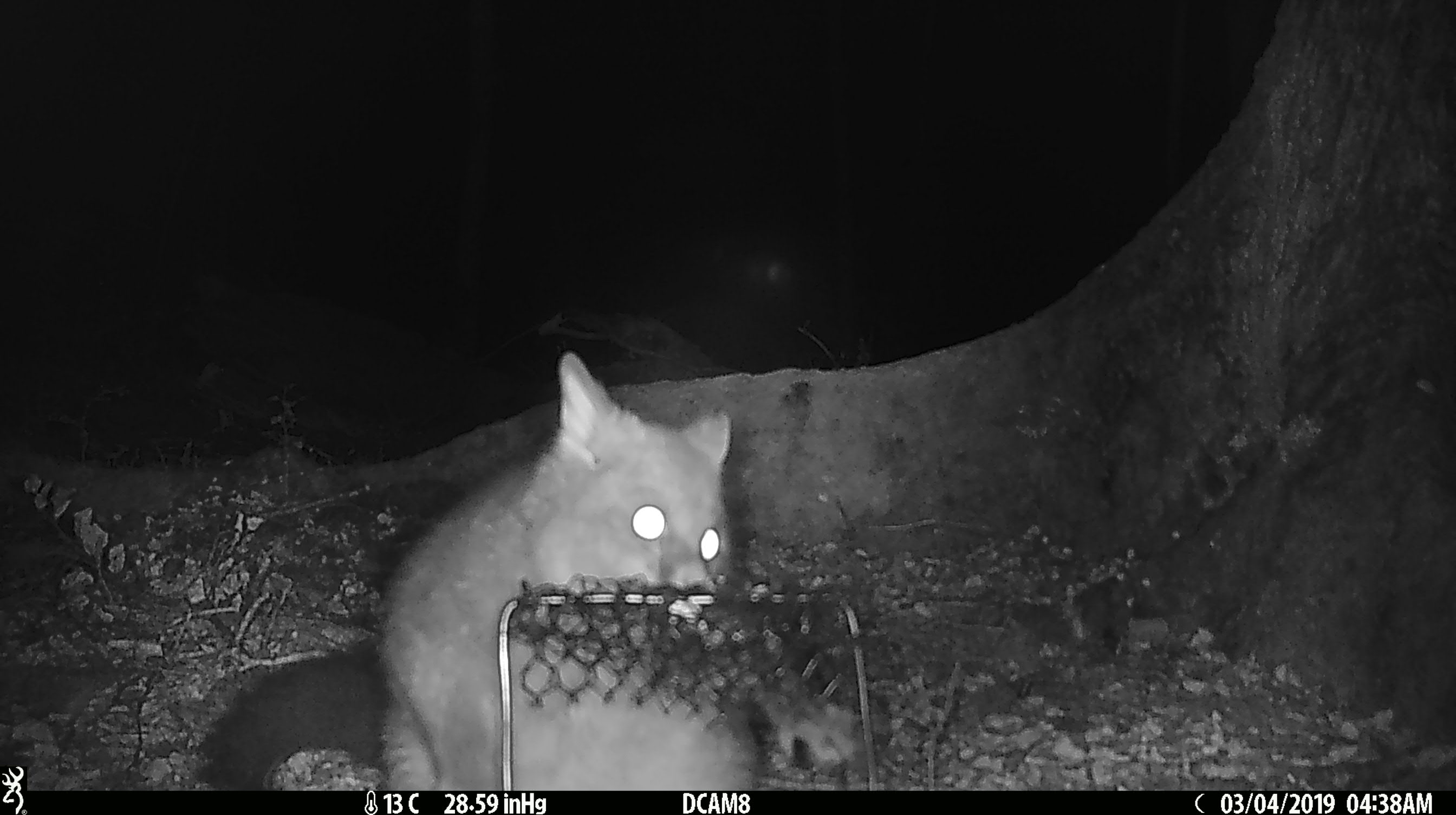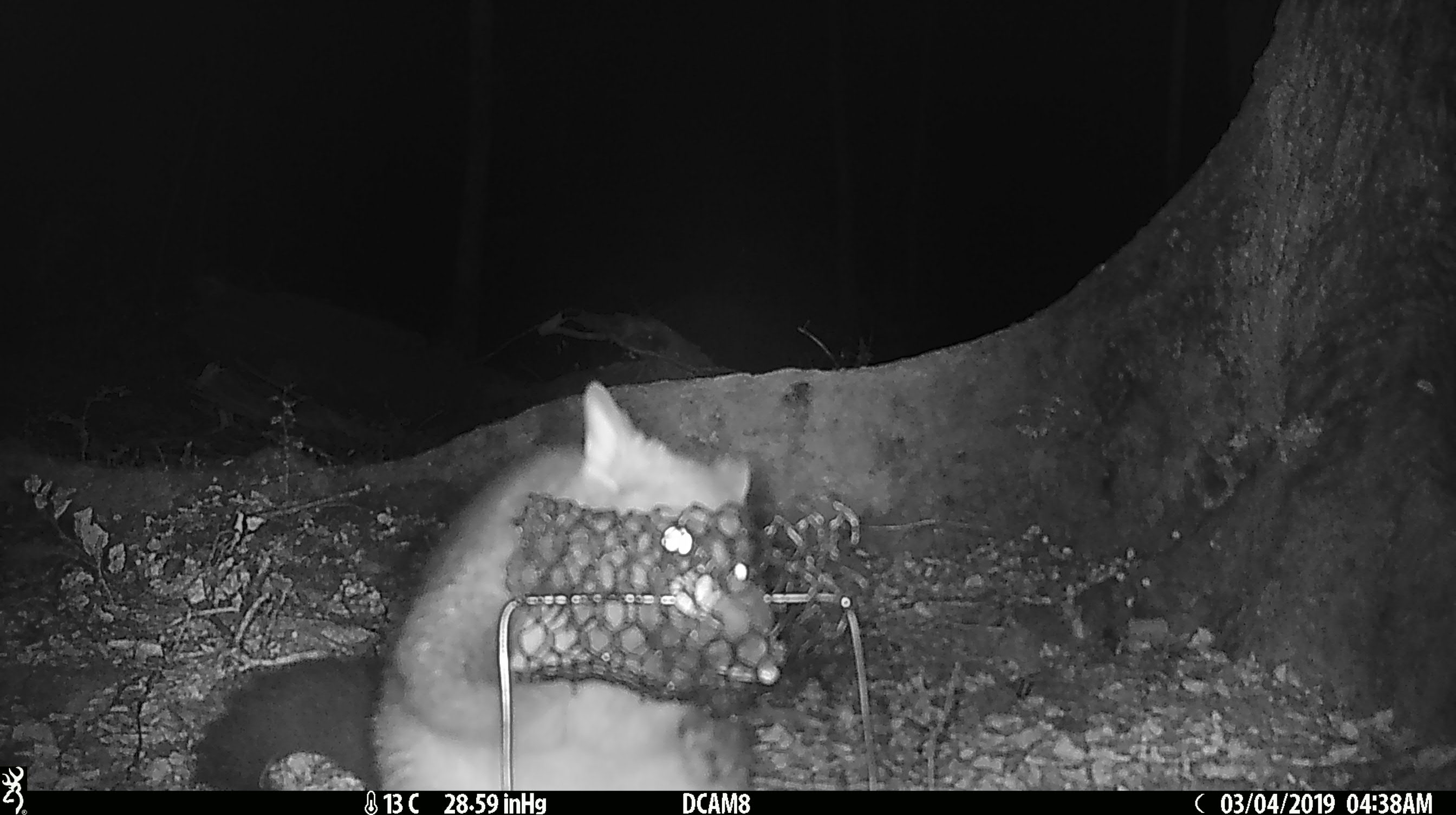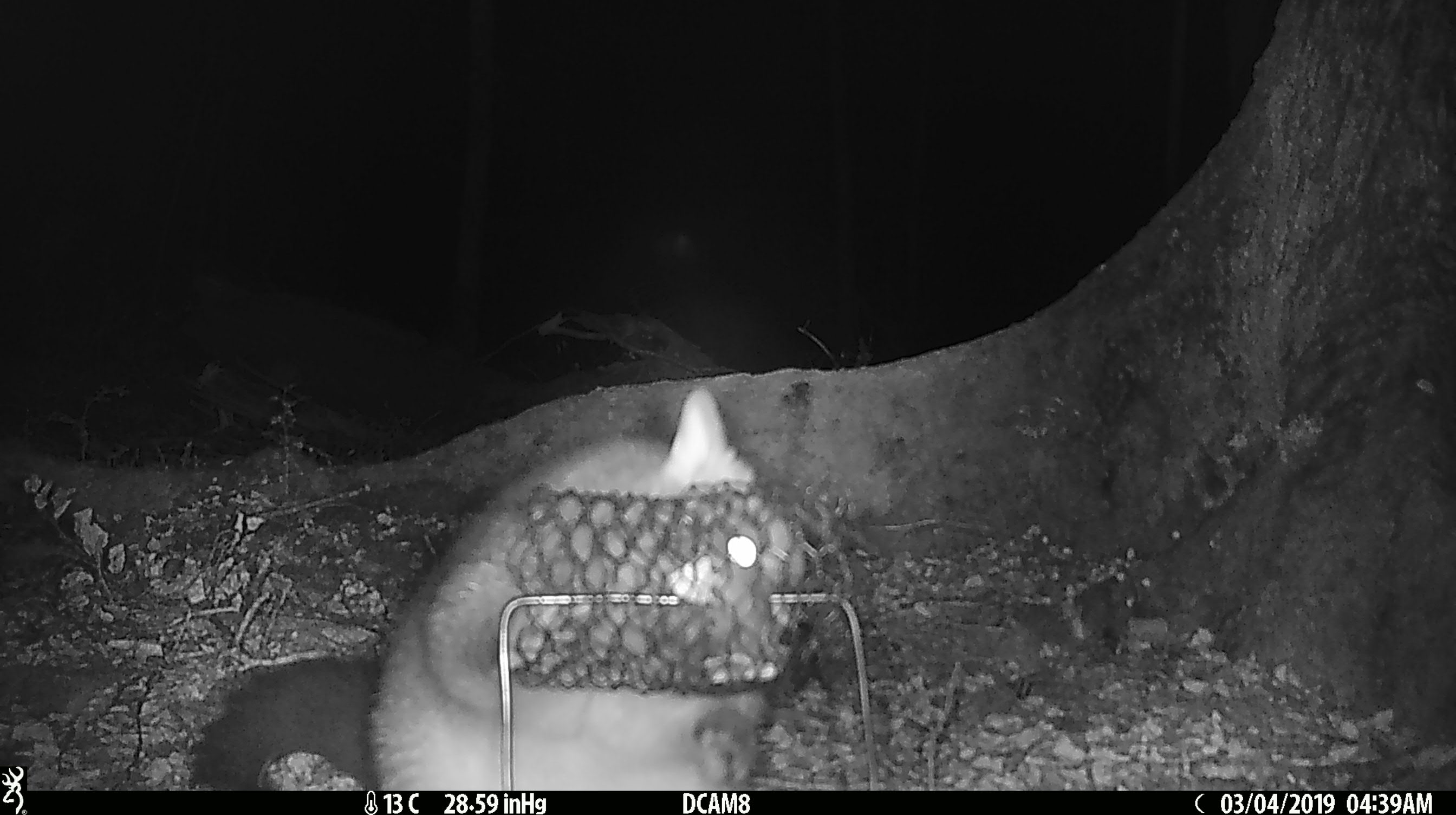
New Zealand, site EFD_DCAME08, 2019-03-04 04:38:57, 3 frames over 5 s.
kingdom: Animalia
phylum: Chordata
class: Mammalia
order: Diprotodontia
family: Phalangeridae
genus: Trichosurus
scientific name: Trichosurus vulpecula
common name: common brushtail possum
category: possum